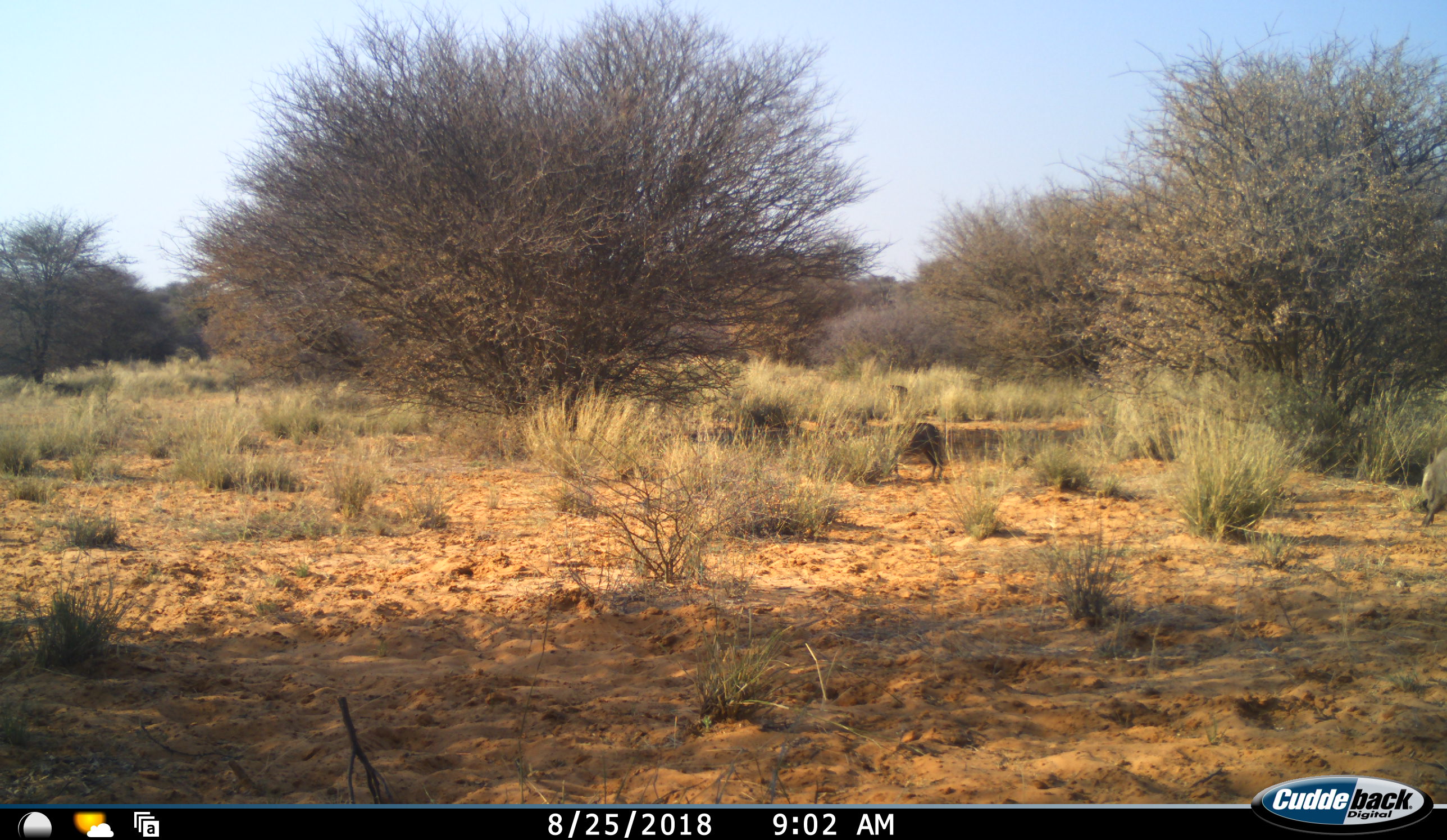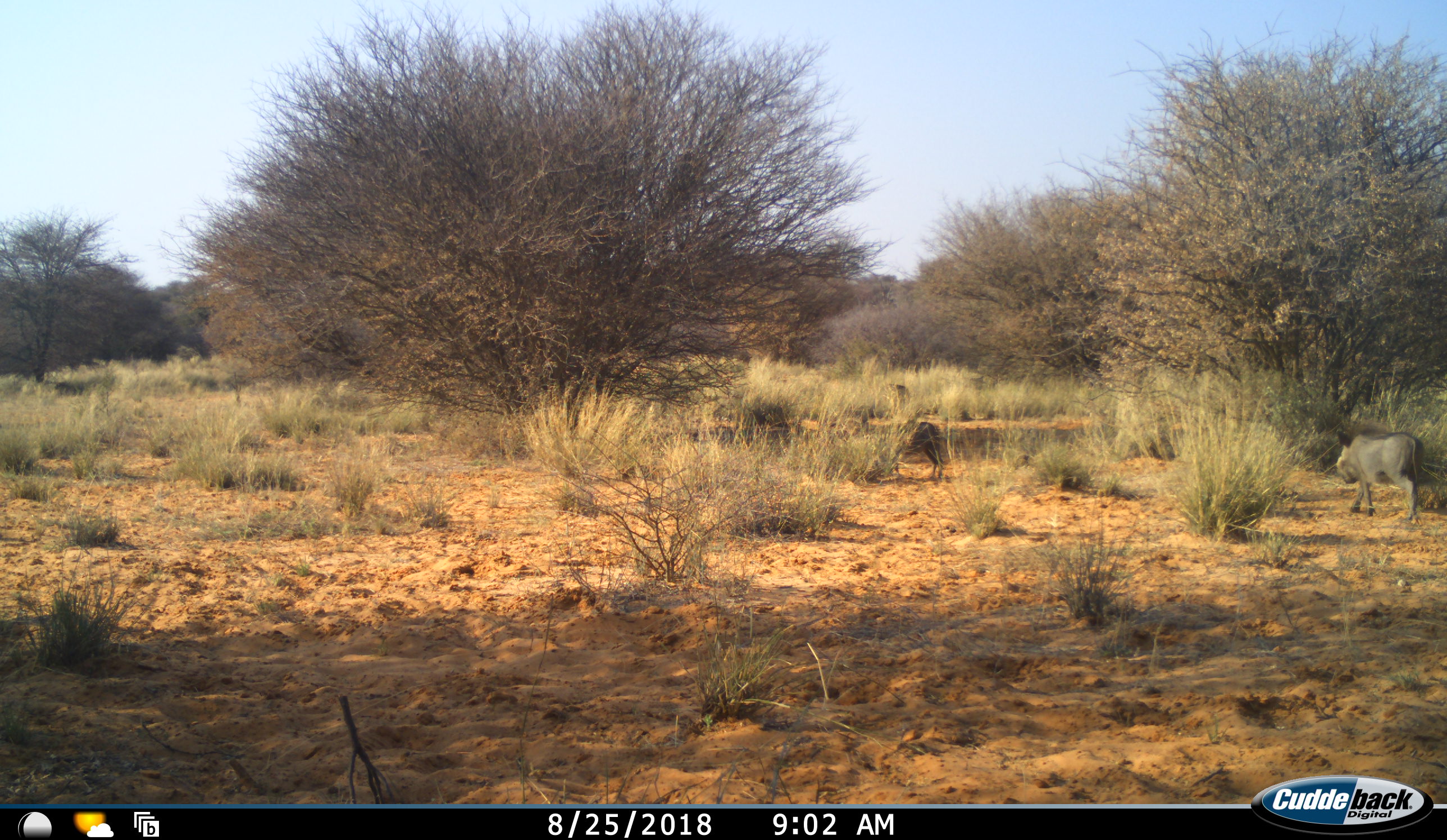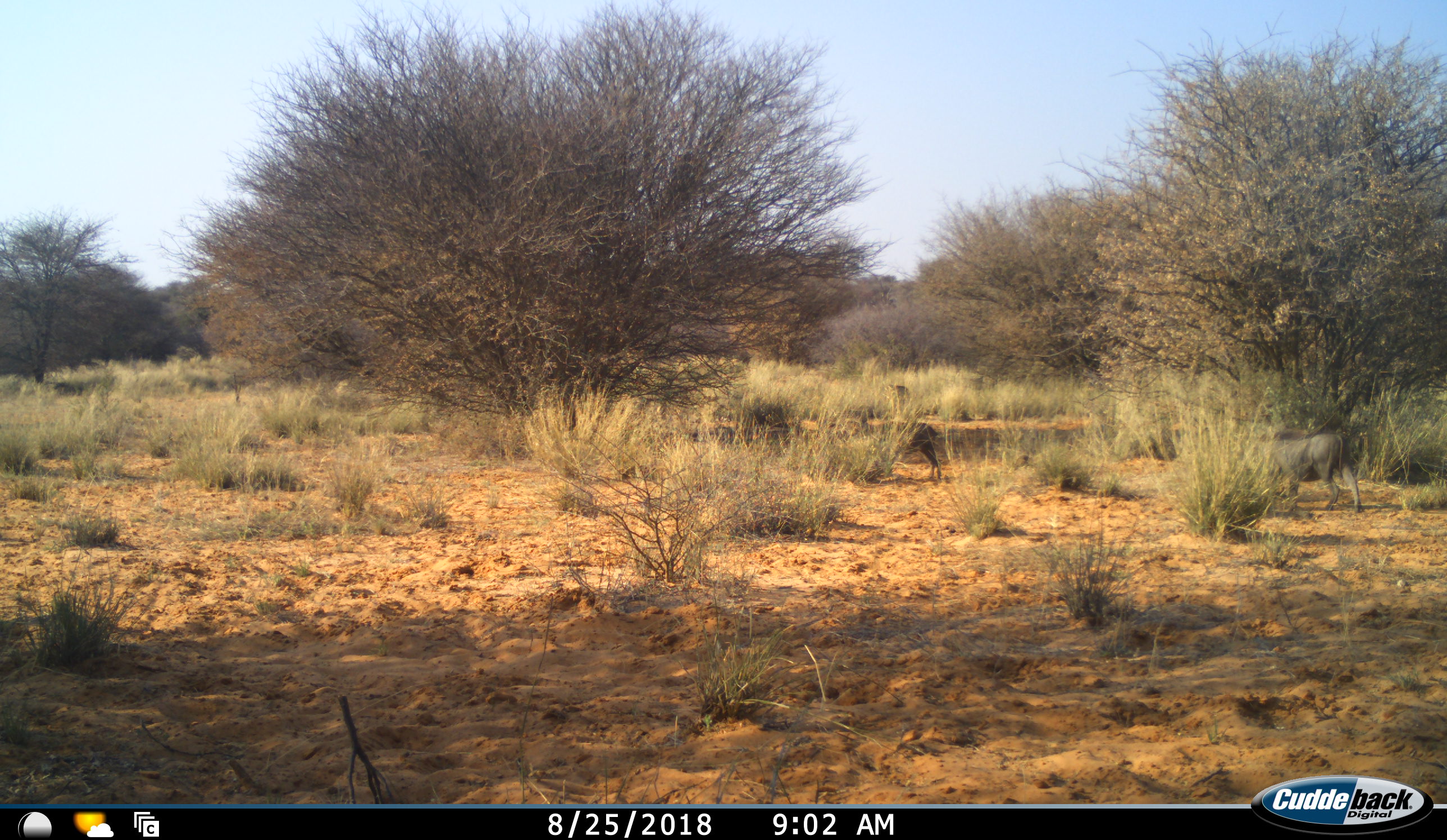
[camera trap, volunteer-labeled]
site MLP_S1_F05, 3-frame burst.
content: unidentified animal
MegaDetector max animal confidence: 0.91